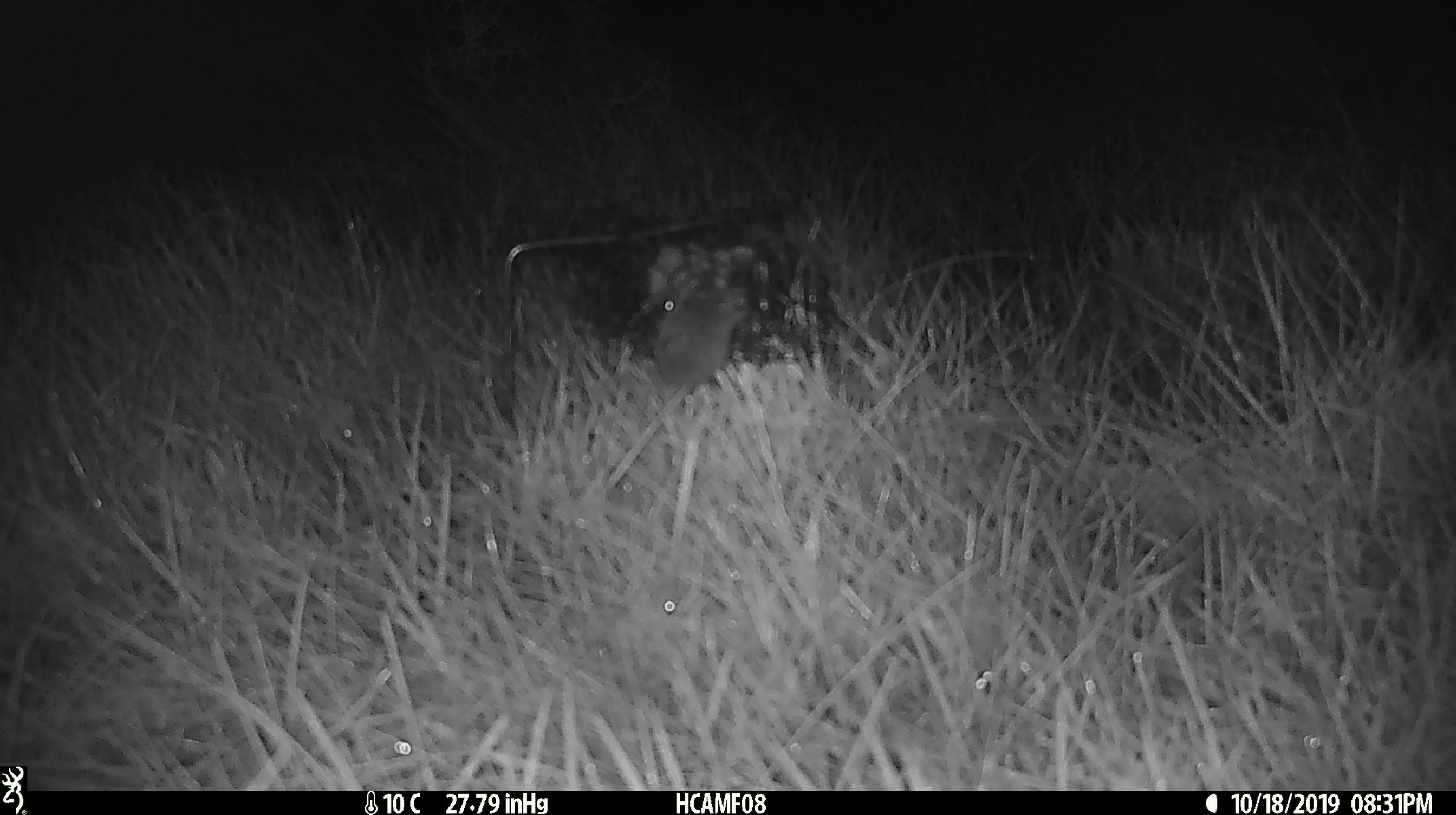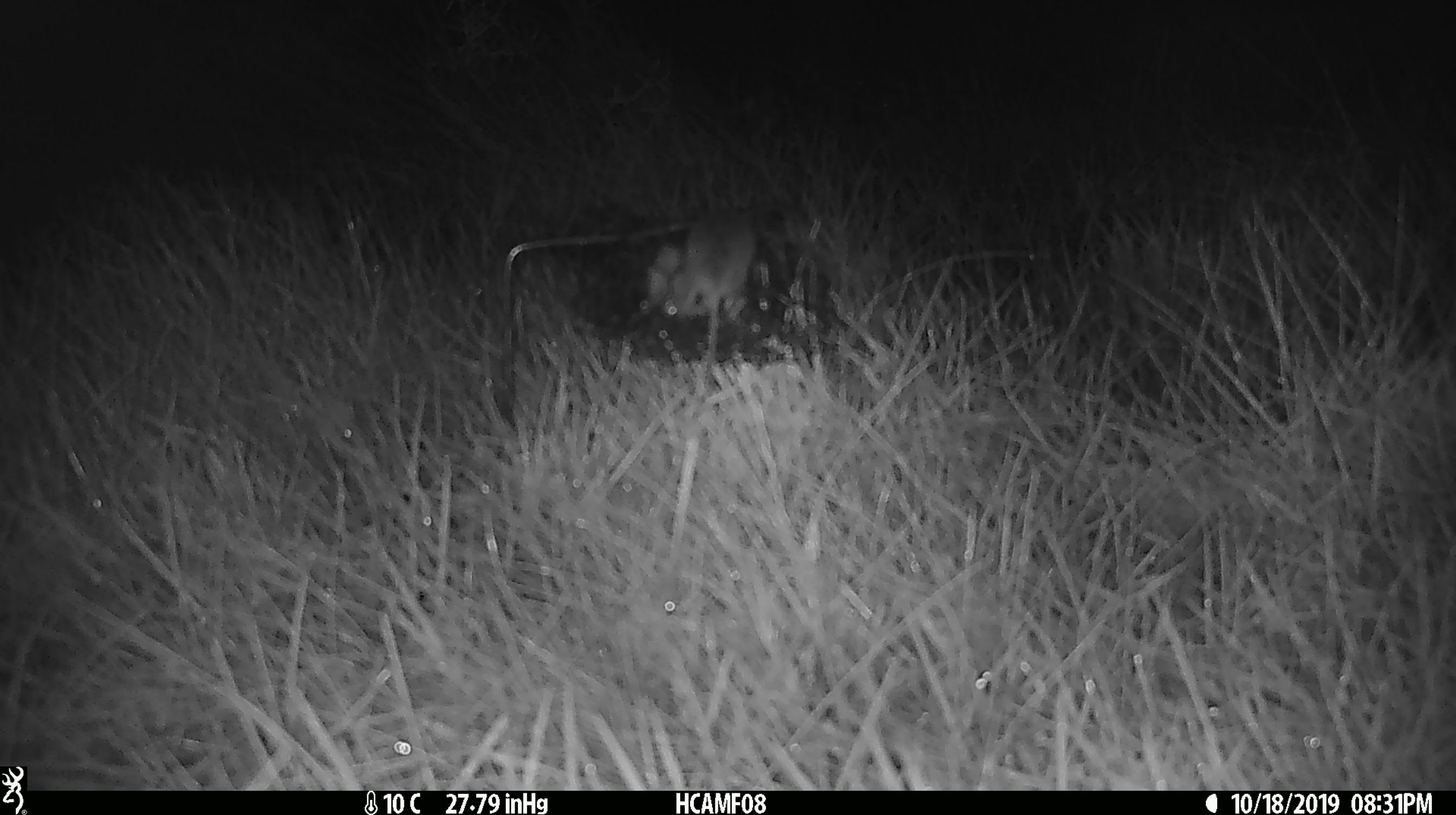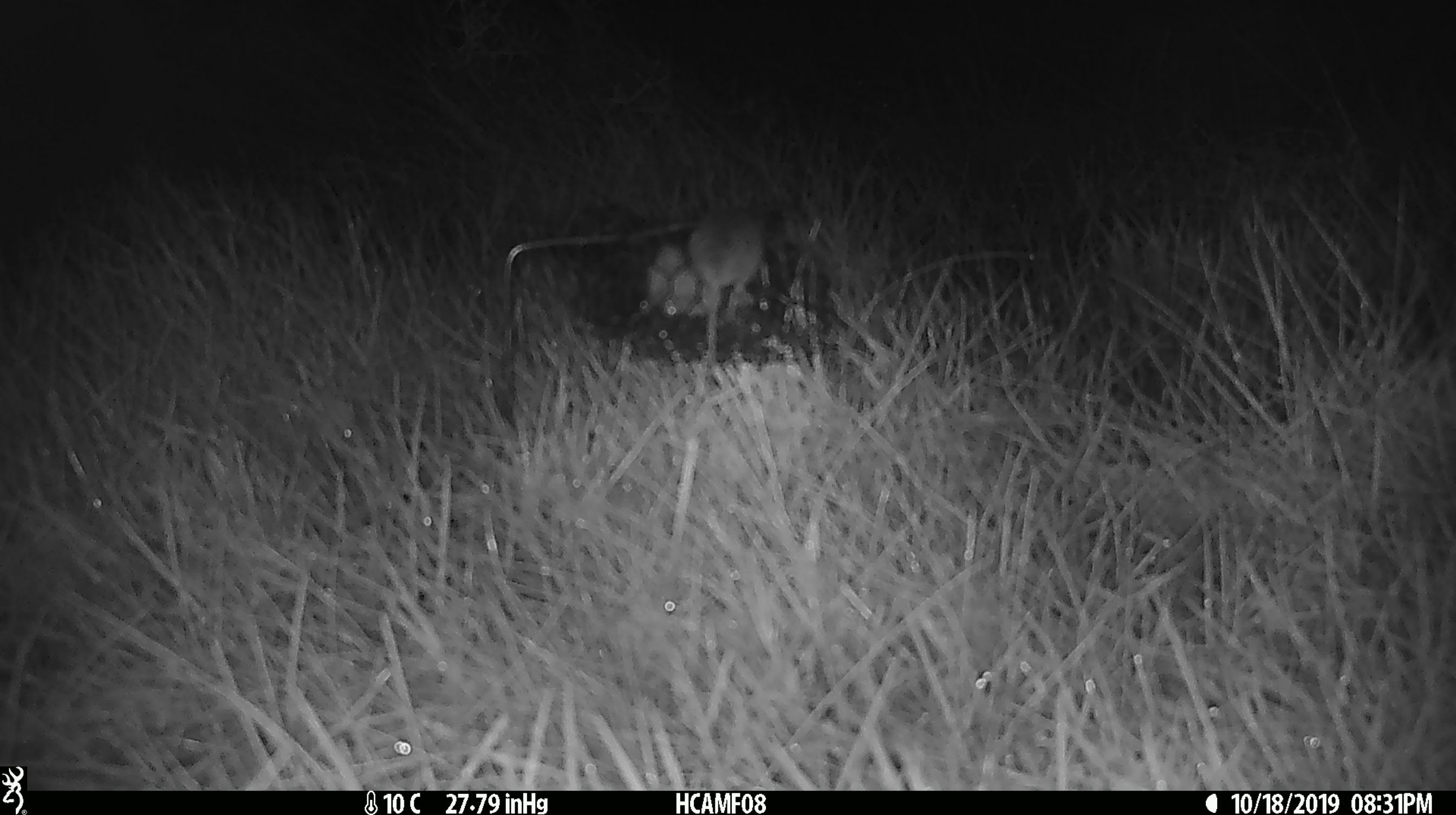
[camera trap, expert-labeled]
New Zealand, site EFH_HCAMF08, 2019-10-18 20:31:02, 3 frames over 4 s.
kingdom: Animalia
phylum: Chordata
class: Mammalia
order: Rodentia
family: Muridae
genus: Mus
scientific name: Mus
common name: mouse